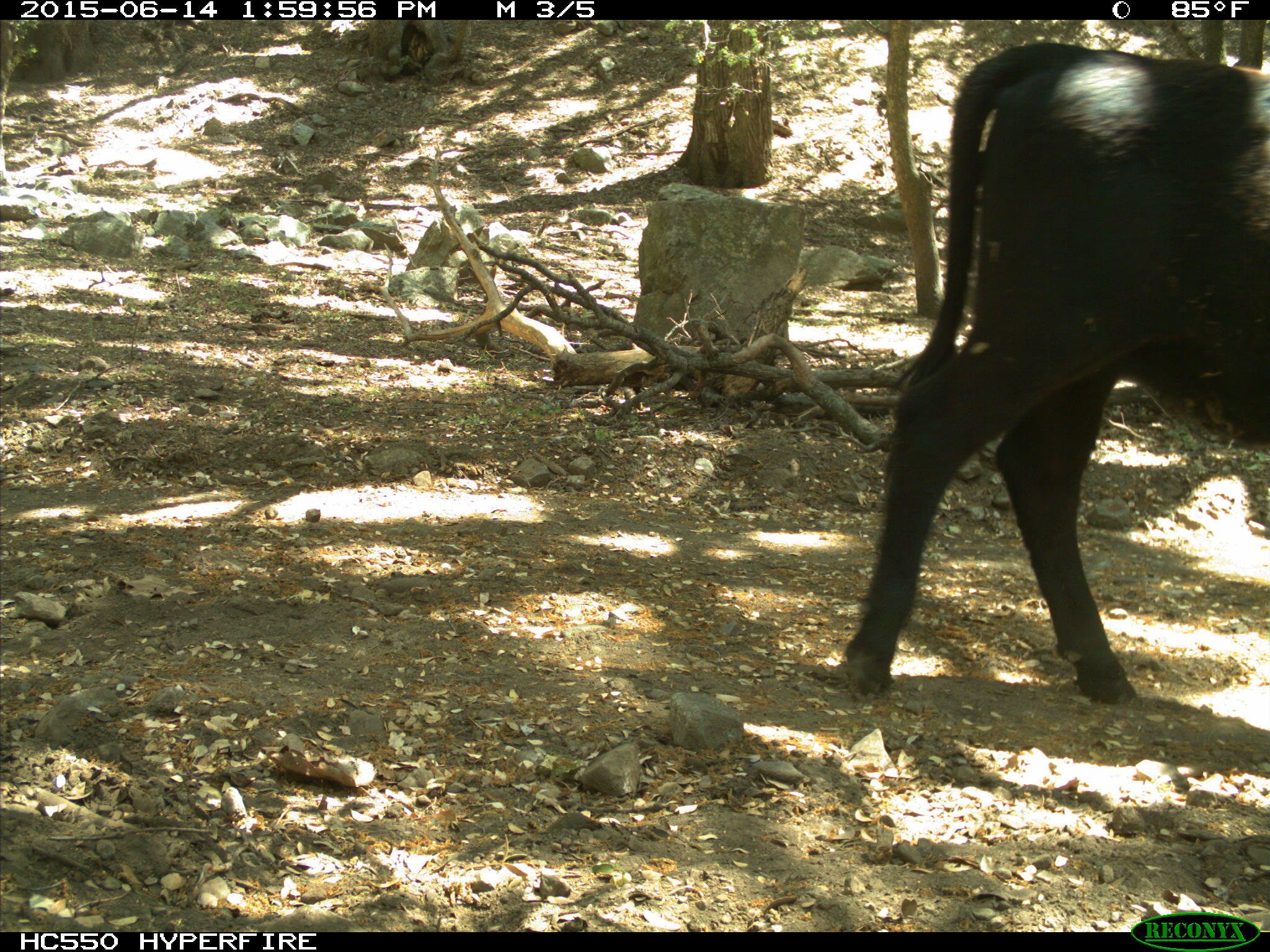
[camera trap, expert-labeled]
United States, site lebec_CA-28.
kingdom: Animalia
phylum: Chordata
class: Mammalia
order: Artiodactyla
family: Bovidae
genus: Bos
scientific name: Bos taurus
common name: domestic cow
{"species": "Bos taurus (domestic cow)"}